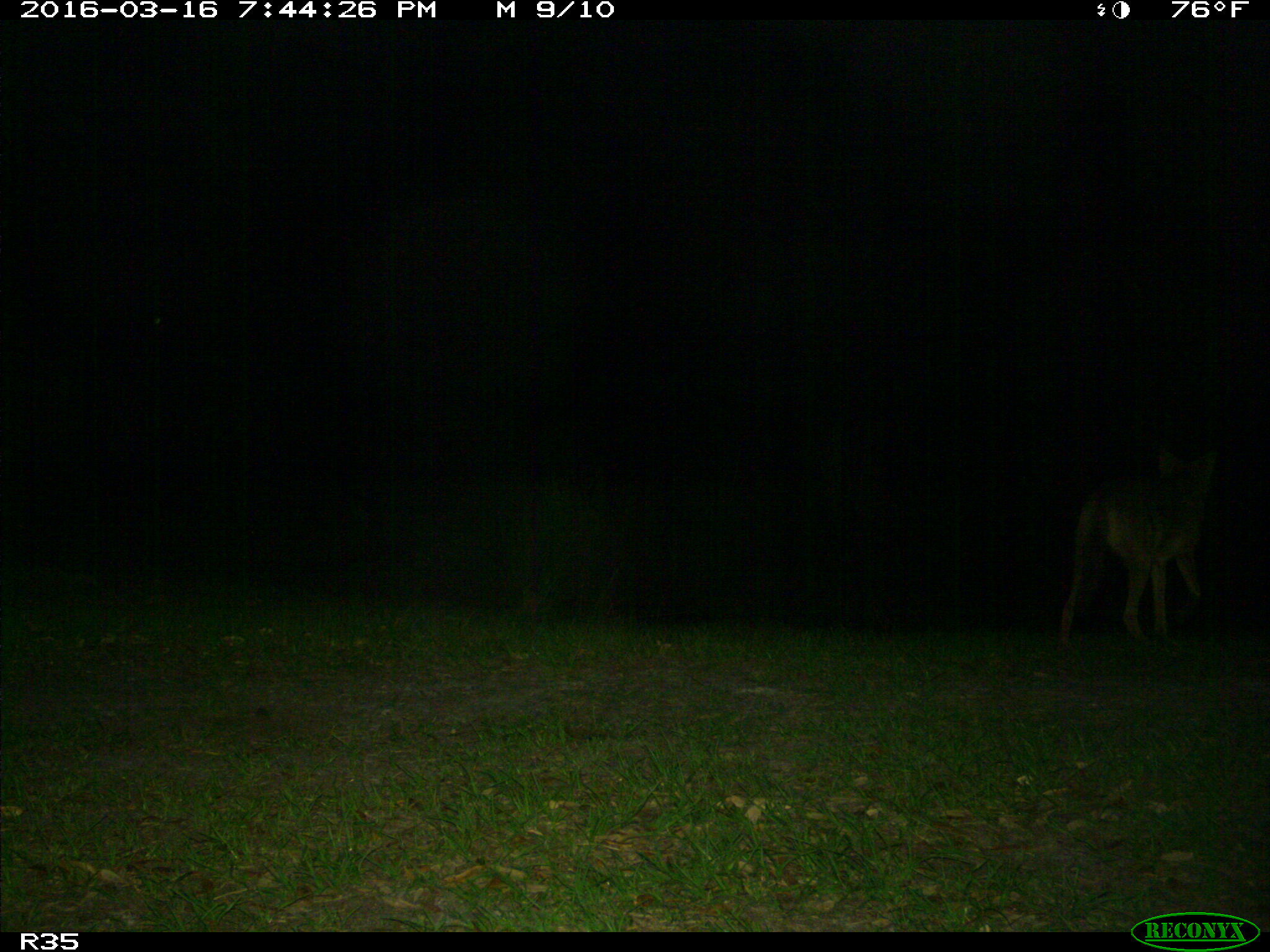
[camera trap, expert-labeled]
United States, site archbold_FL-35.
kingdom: Animalia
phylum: Chordata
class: Mammalia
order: Carnivora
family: Canidae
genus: Canis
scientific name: Canis latrans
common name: coyote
Canis latrans (coyote).